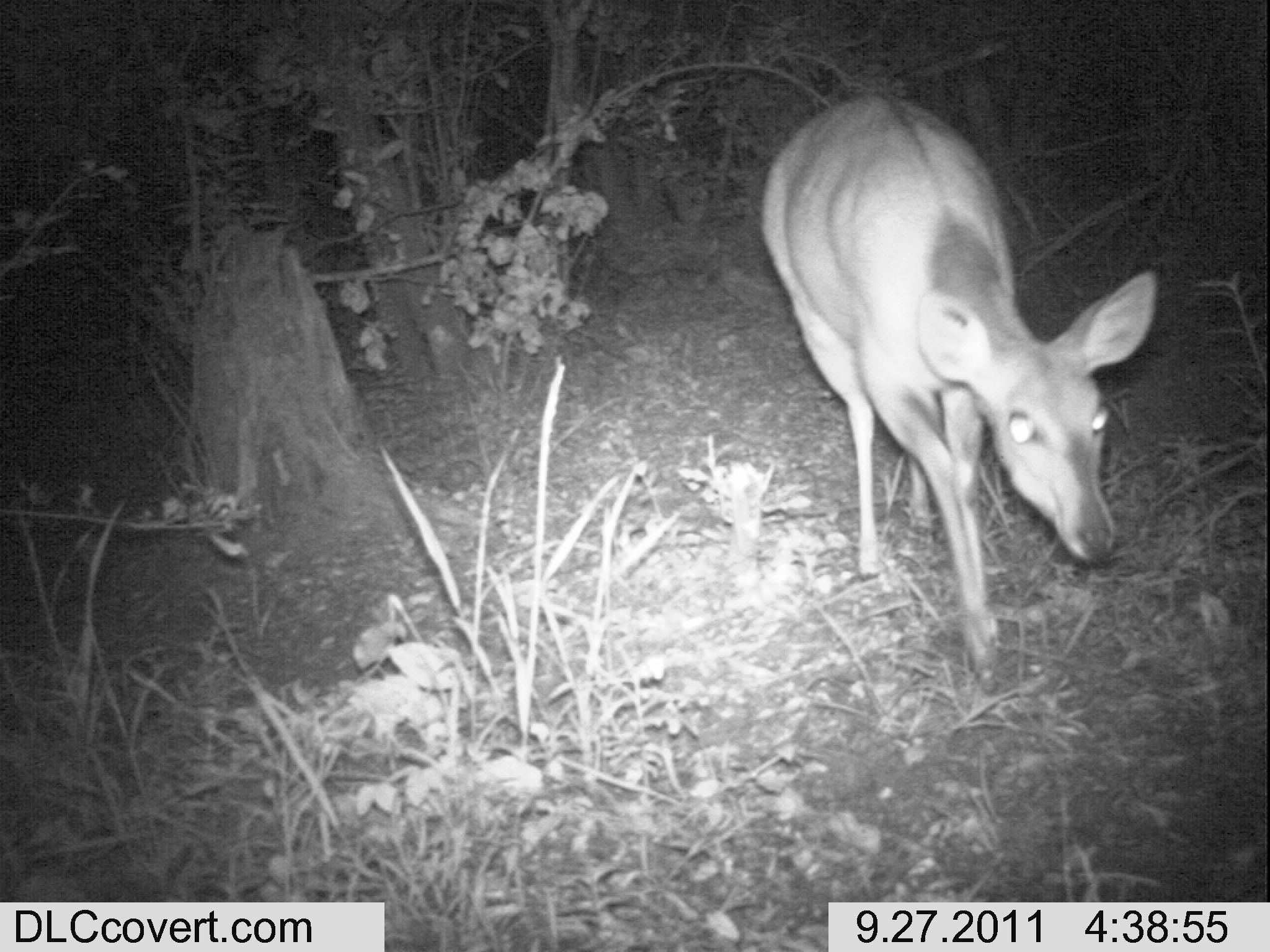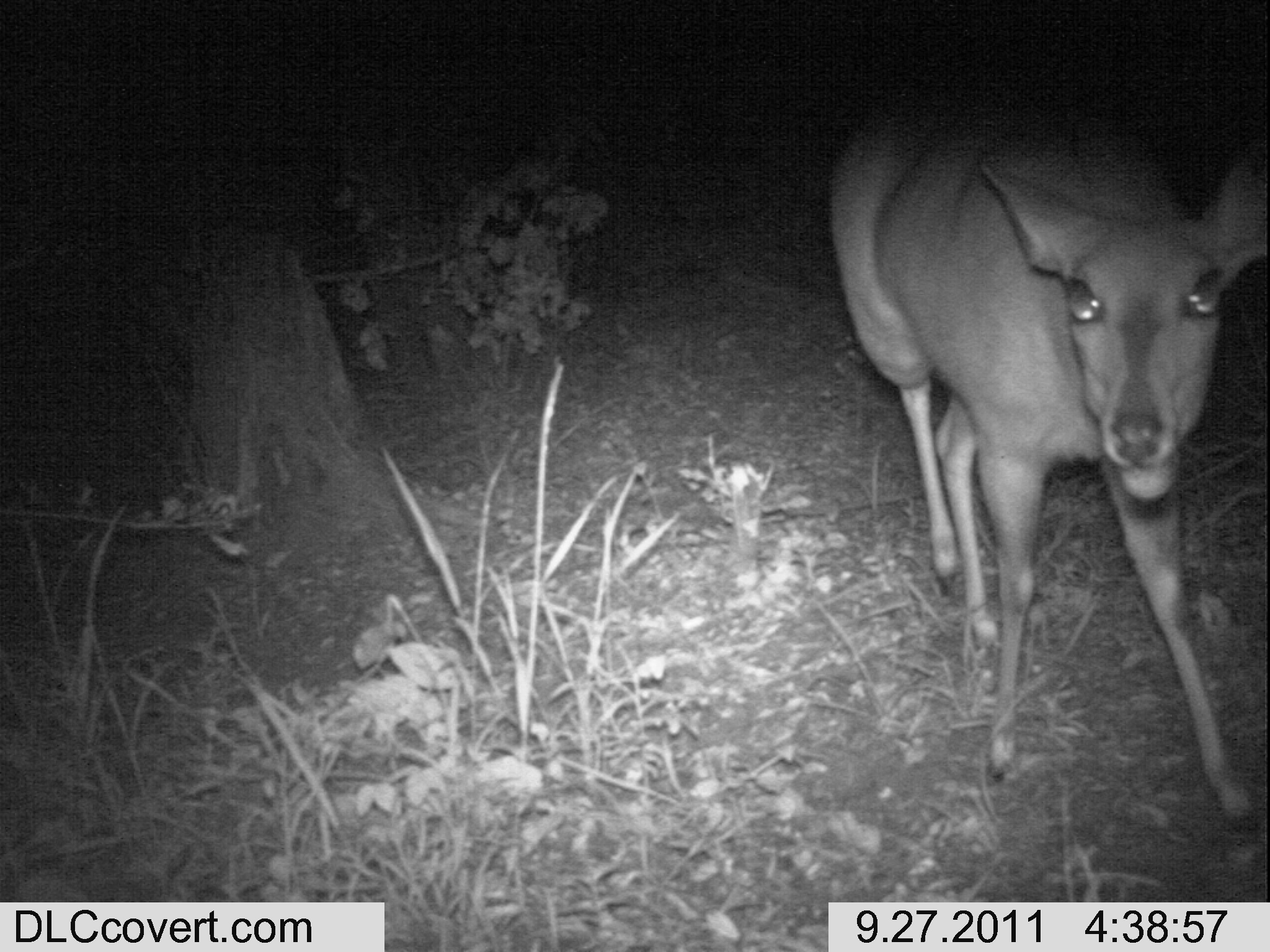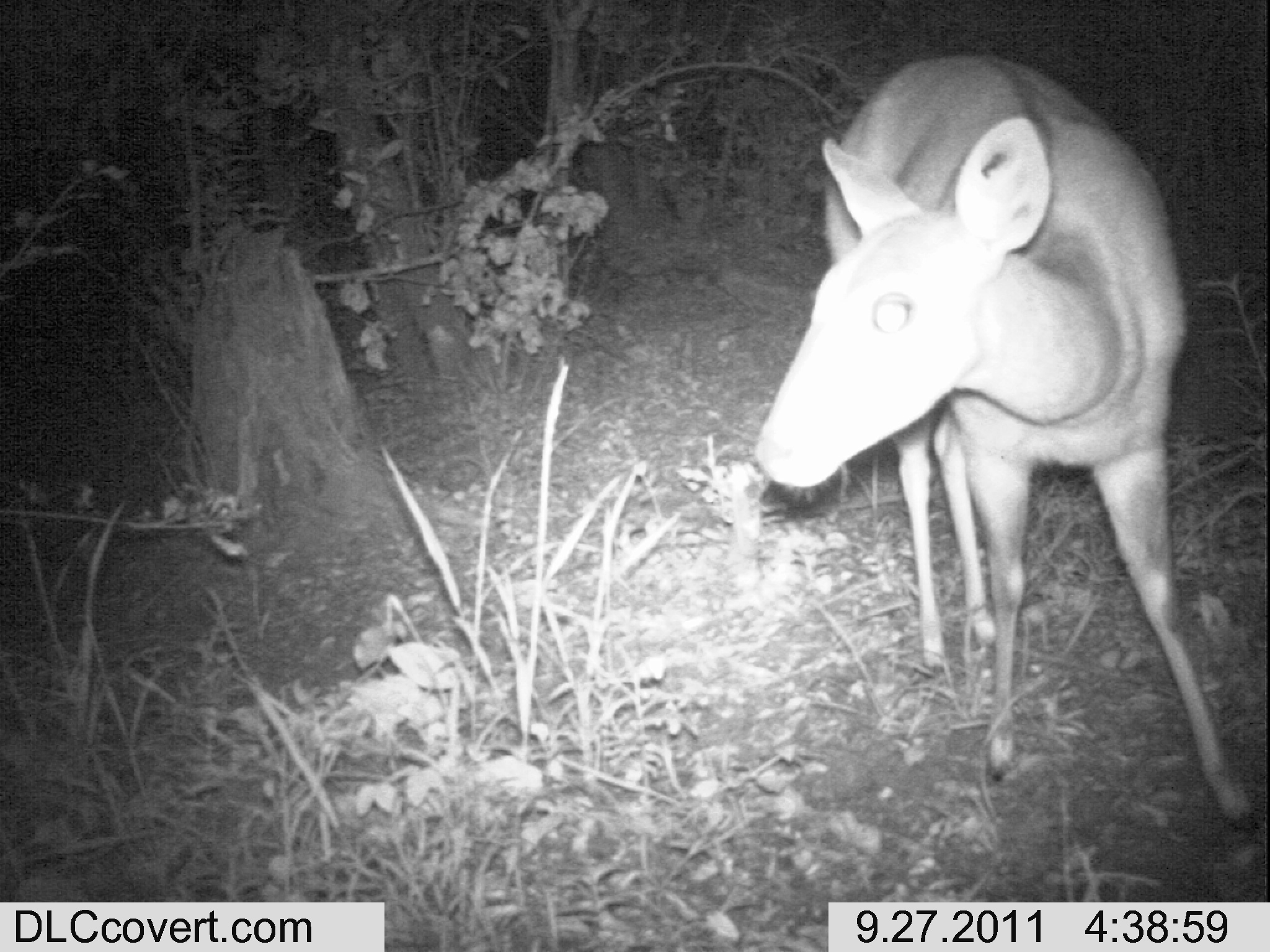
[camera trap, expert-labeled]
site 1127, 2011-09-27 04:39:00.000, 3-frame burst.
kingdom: Animalia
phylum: Chordata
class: Mammalia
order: Artiodactyla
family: Bovidae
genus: Tragelaphus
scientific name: Tragelaphus scriptus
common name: bushbuck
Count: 1.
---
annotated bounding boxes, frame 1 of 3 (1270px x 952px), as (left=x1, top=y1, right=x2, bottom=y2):
tragelaphus scriptus: (left=758, top=90, right=1158, bottom=694)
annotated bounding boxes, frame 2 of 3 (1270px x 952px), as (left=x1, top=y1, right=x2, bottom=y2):
tragelaphus scriptus: (left=827, top=96, right=1270, bottom=833)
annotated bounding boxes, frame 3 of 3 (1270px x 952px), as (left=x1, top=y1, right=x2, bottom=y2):
tragelaphus scriptus: (left=754, top=48, right=1258, bottom=832)